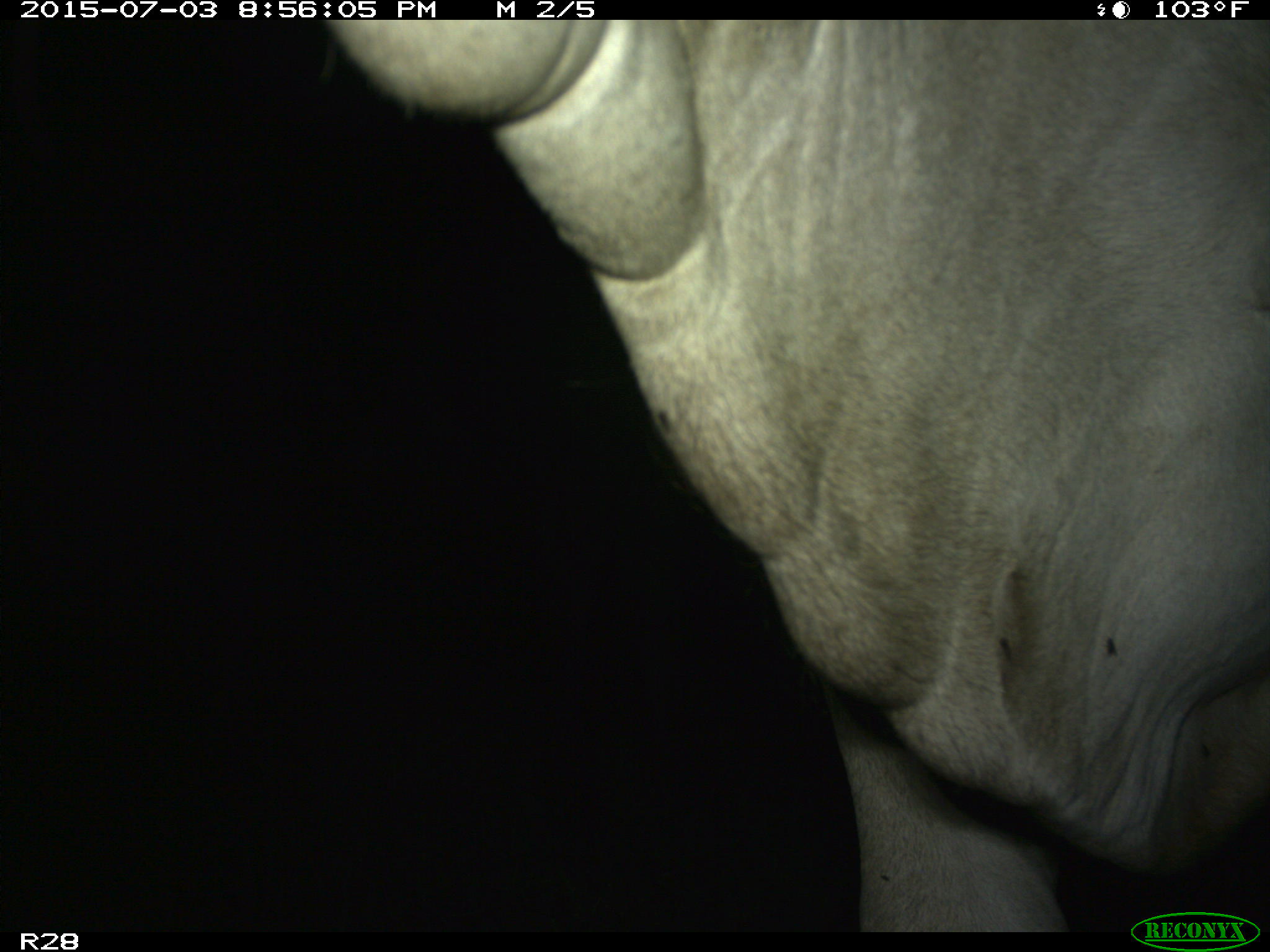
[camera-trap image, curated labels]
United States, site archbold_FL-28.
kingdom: Animalia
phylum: Chordata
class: Mammalia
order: Artiodactyla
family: Bovidae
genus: Bos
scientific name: Bos taurus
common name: domestic cow